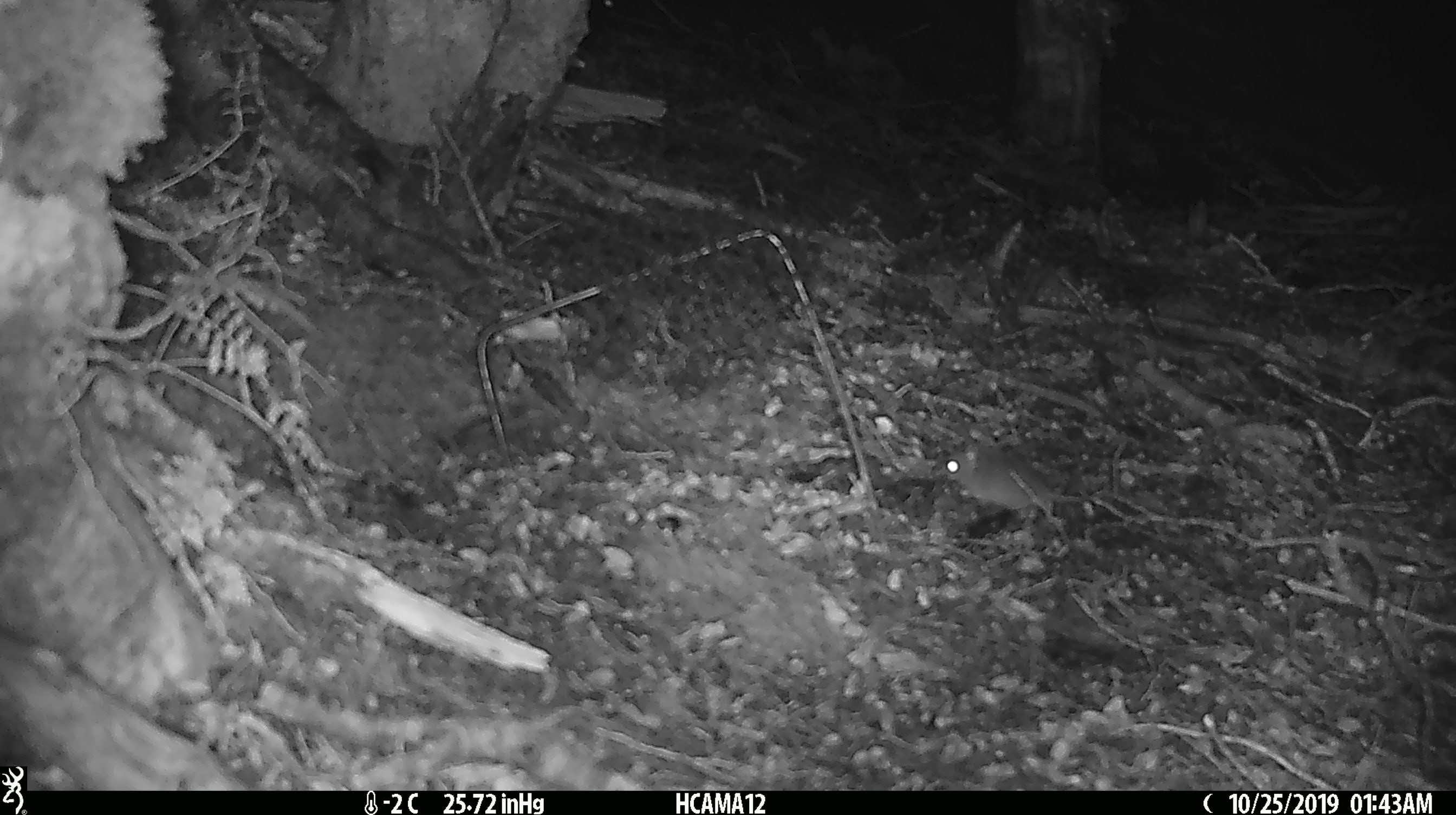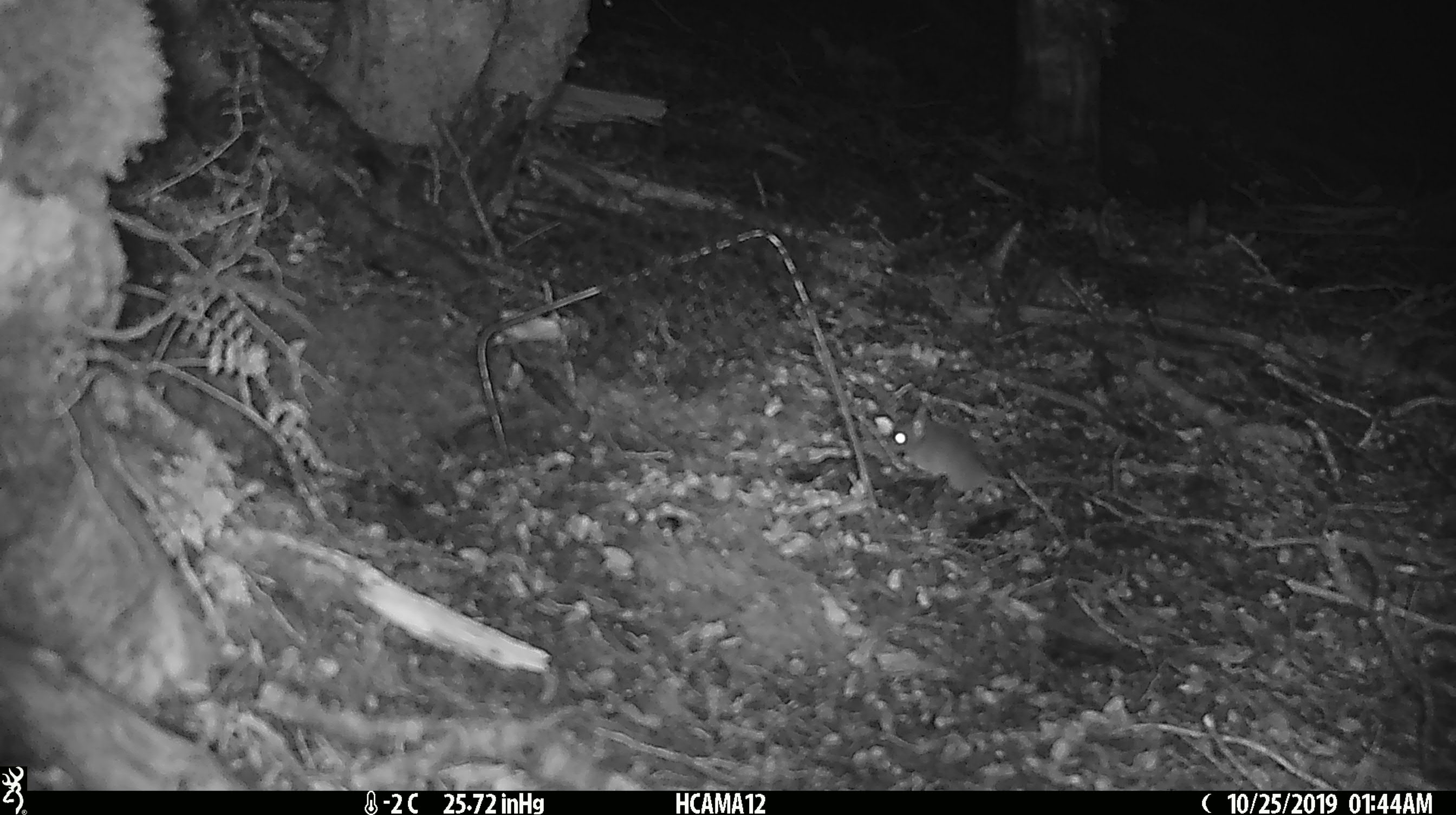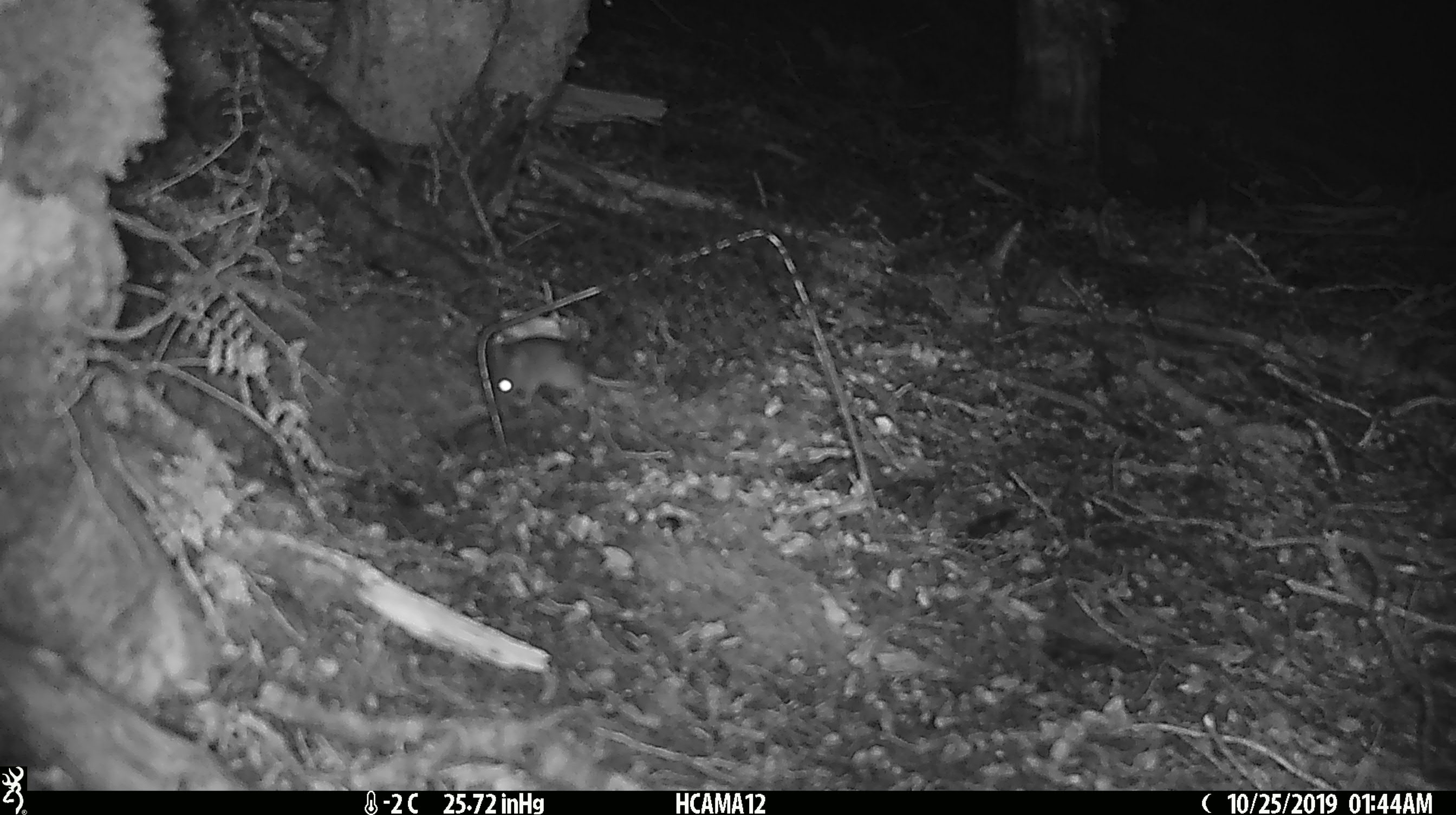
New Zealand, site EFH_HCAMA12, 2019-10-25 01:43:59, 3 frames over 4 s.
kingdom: Animalia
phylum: Chordata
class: Mammalia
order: Rodentia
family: Muridae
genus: Mus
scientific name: Mus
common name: mouse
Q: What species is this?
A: Mouse (Mus).